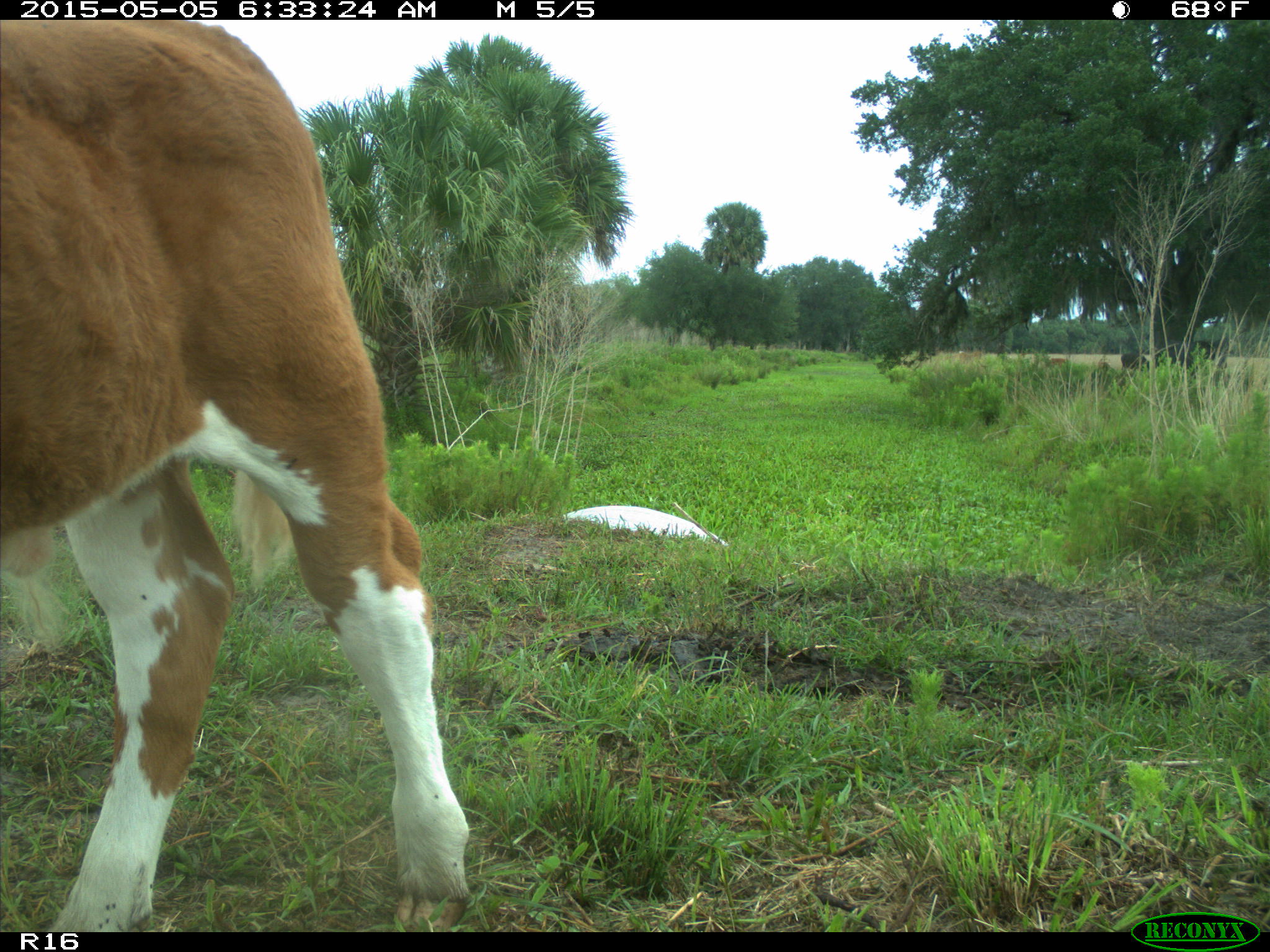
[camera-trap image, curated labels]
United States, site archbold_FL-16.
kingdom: Animalia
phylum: Chordata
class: Mammalia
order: Artiodactyla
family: Bovidae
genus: Bos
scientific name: Bos taurus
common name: domestic cow